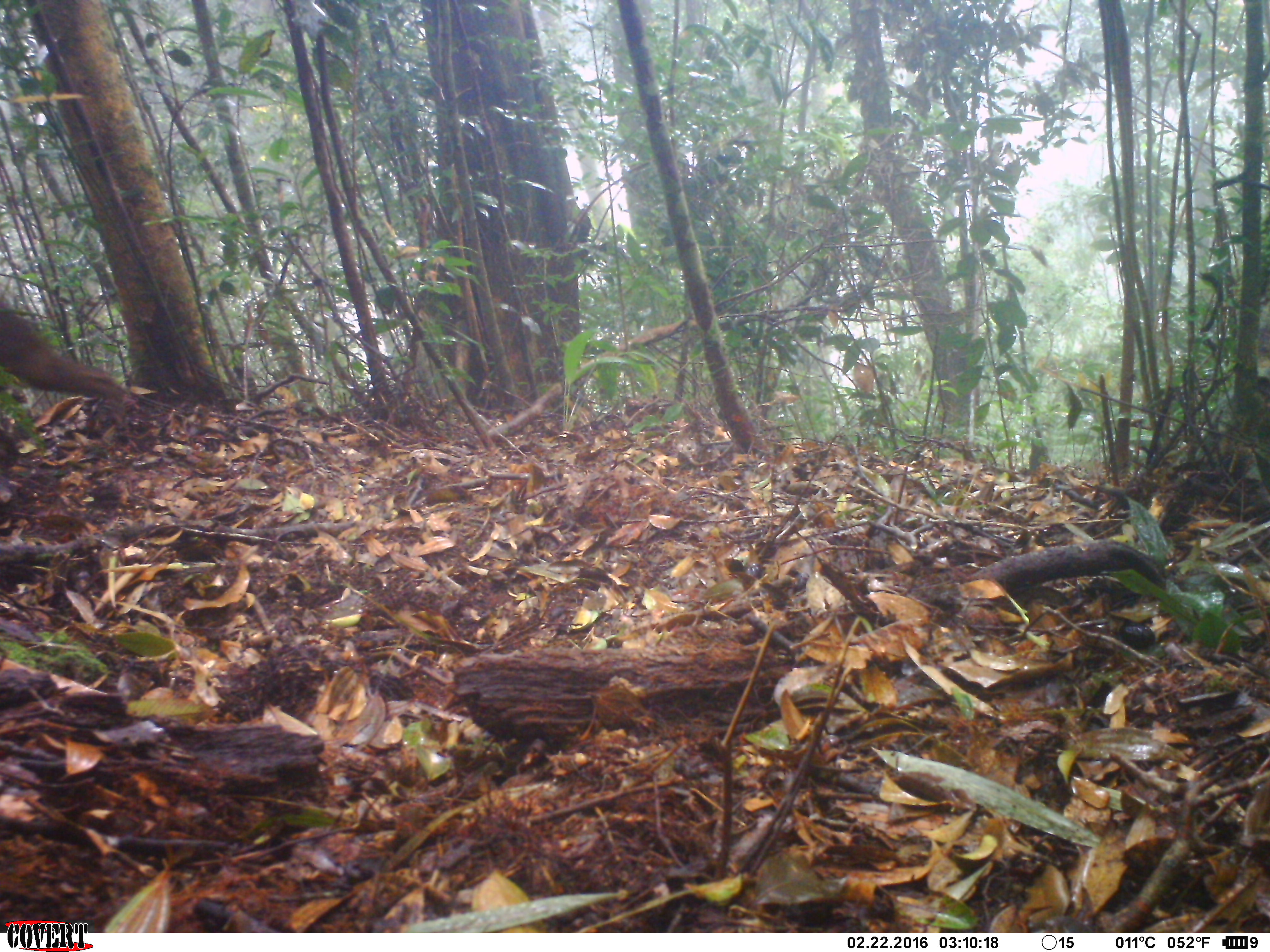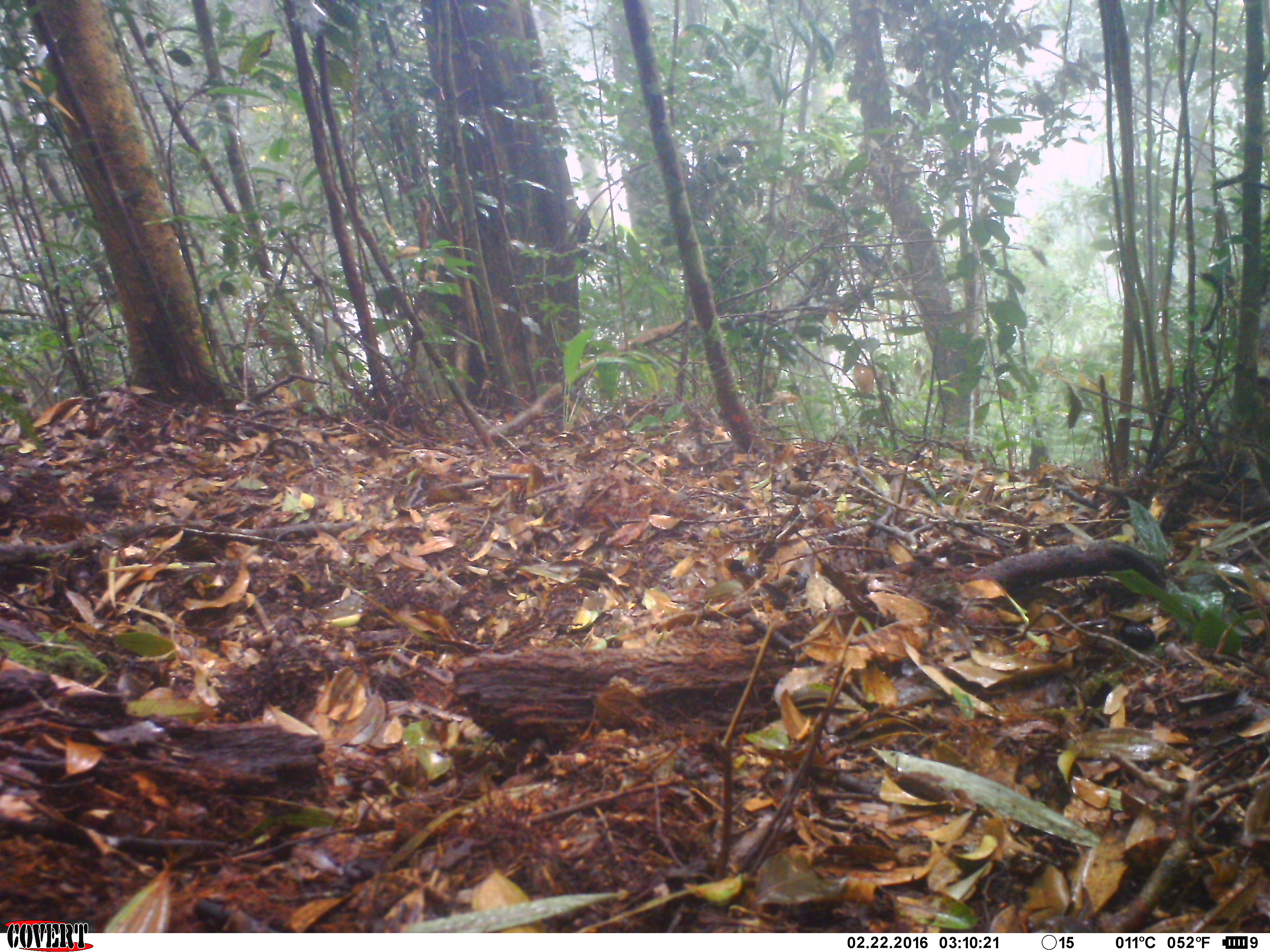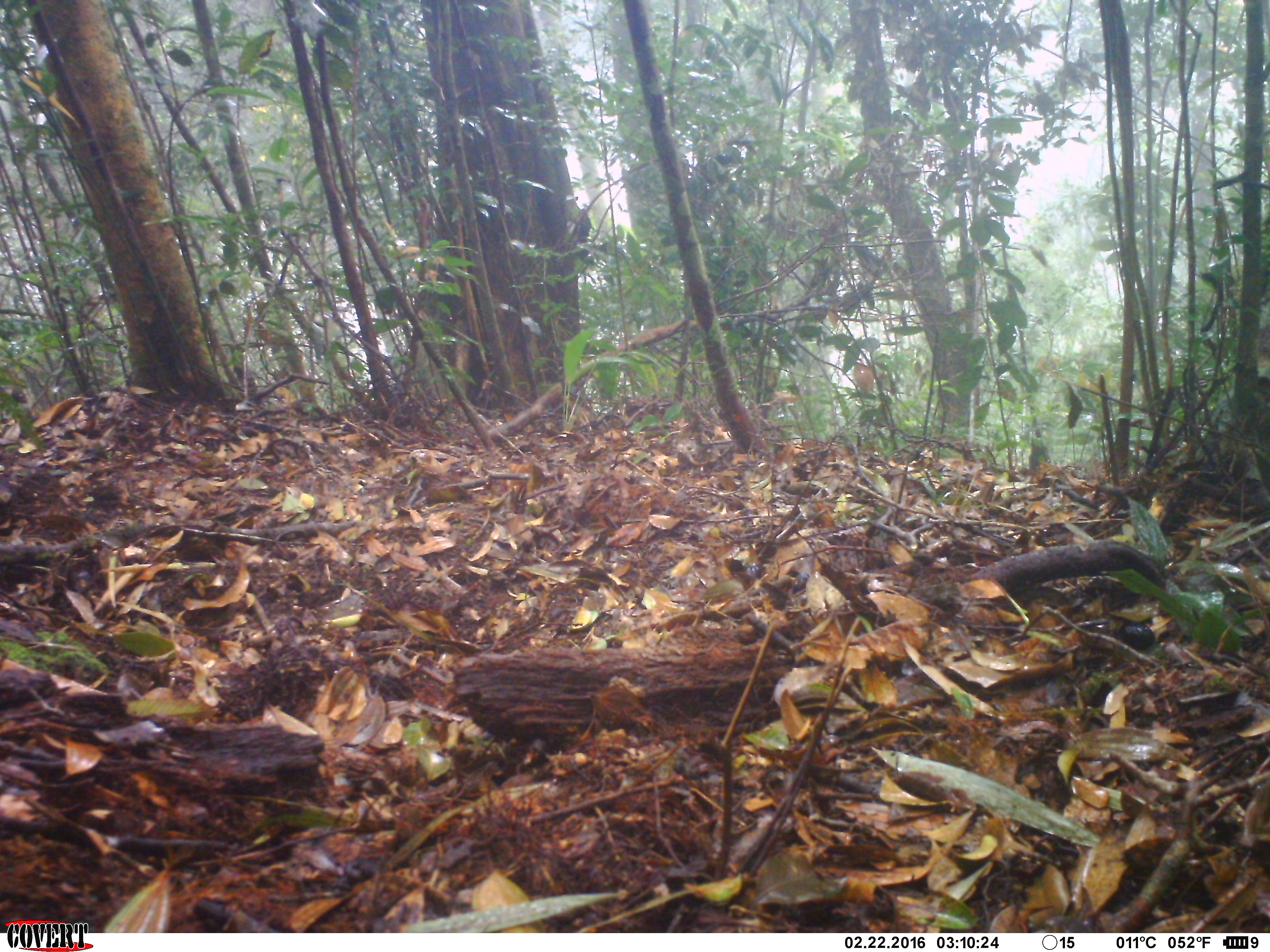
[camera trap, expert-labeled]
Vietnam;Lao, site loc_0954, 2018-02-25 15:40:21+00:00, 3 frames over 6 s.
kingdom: Animalia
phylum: Chordata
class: Mammalia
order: Primates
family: Cercopithecidae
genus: Macaca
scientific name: Macaca arctoides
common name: stump-tailed macaque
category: stump tailed macaque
Stump tailed macaque (stump-tailed macaque) (Macaca arctoides). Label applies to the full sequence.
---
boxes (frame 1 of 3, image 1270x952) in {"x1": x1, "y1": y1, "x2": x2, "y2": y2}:
stump tailed macaque: {"x1": 0, "y1": 304, "x2": 139, "y2": 460}